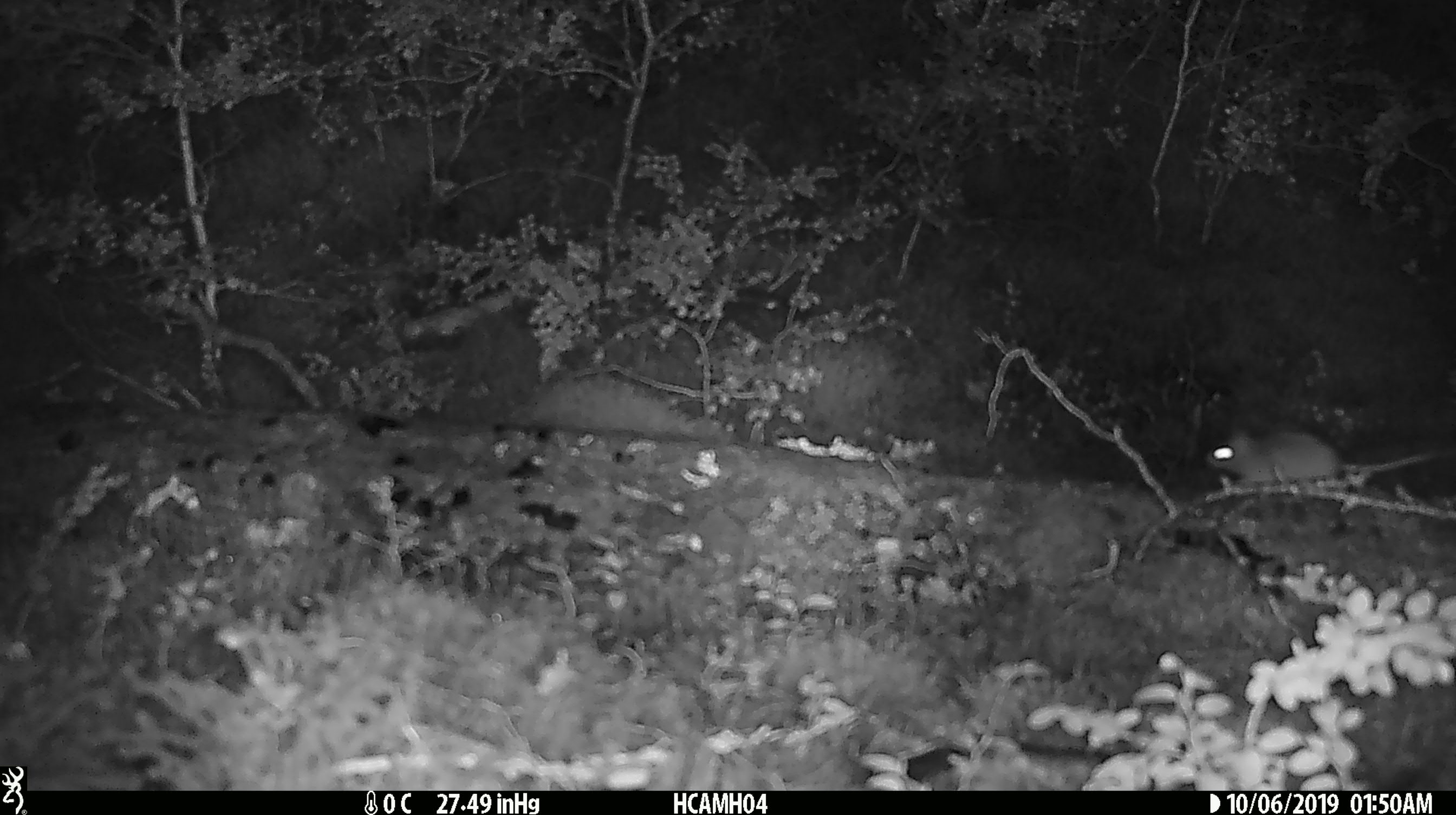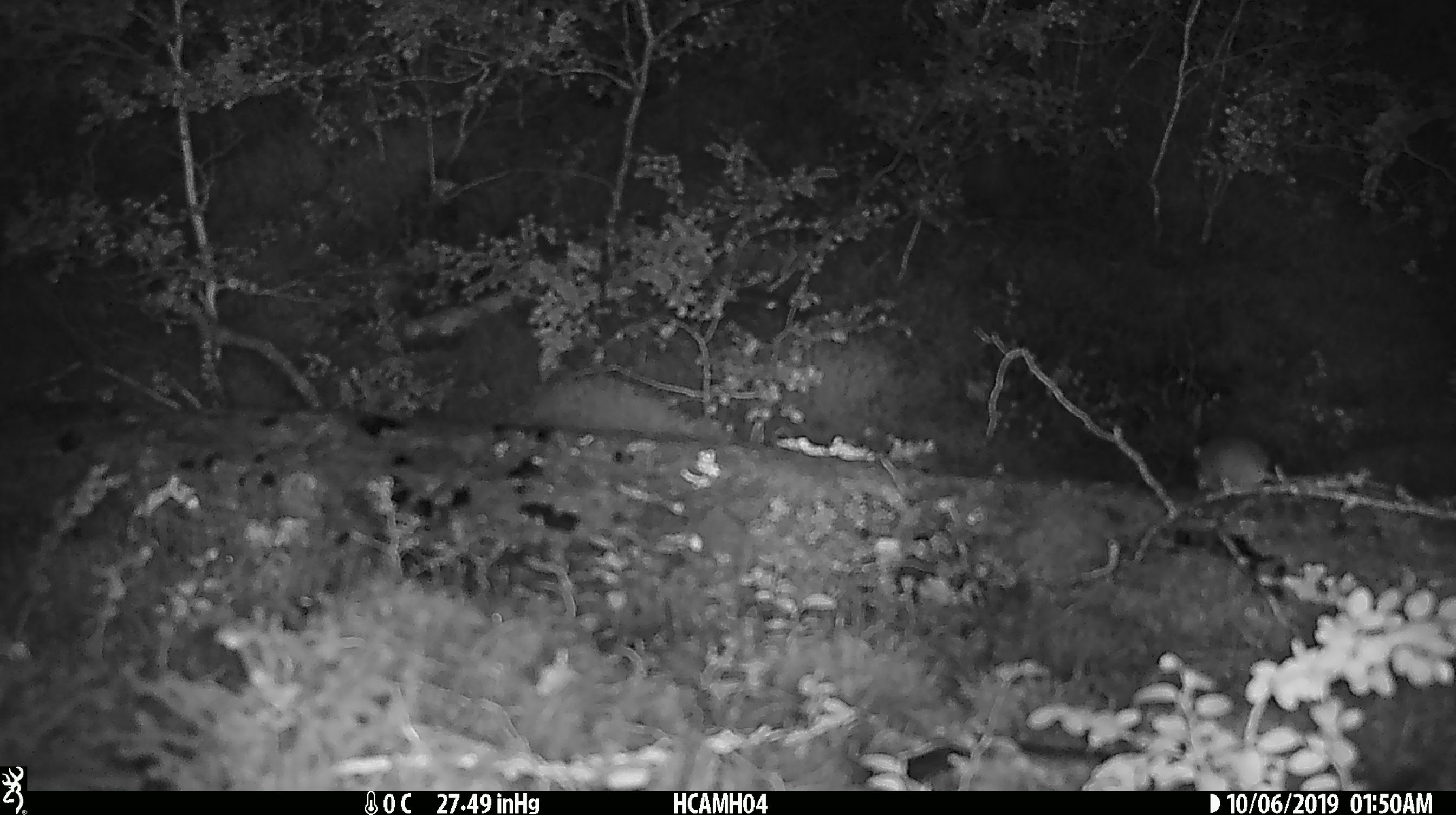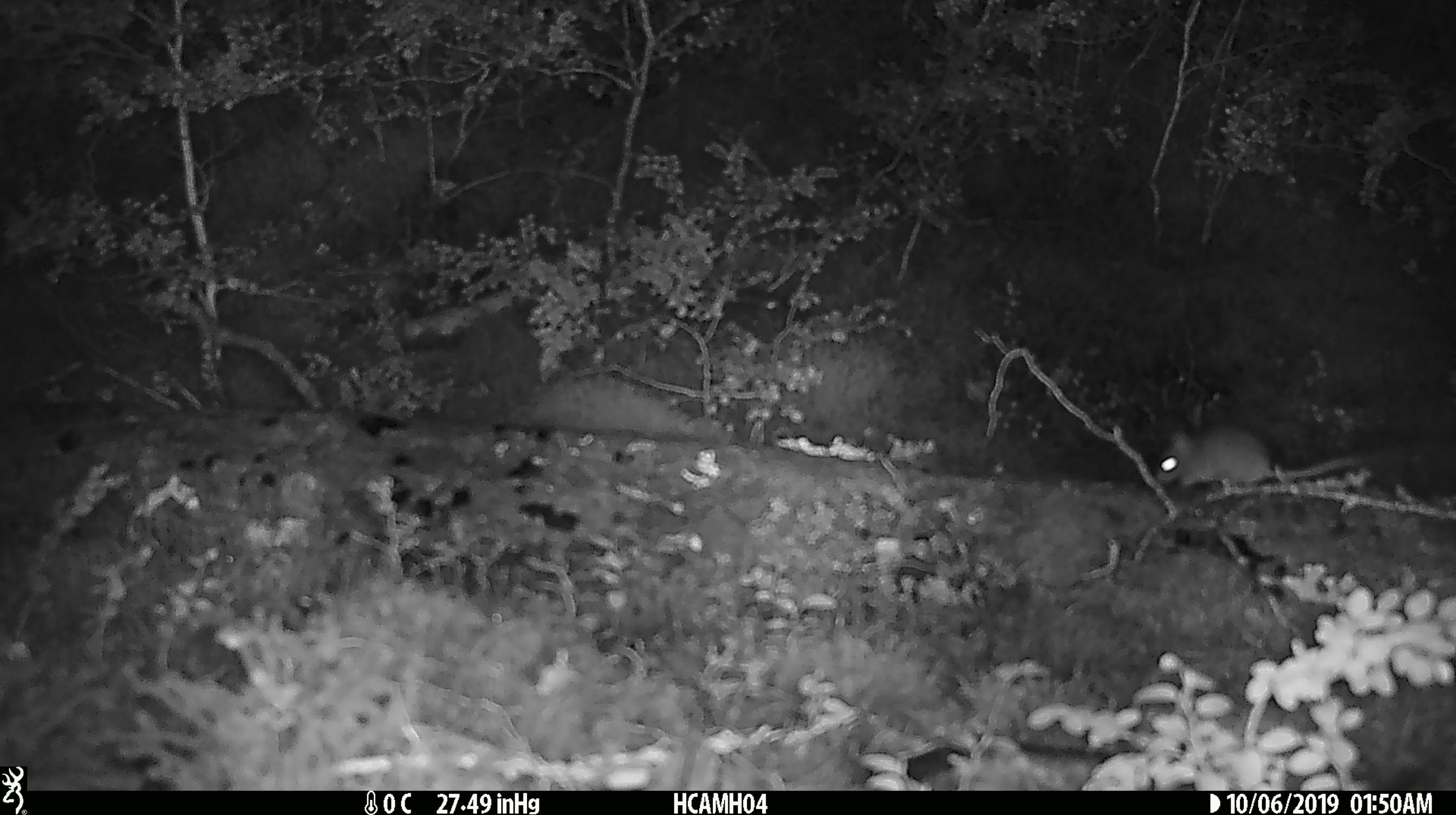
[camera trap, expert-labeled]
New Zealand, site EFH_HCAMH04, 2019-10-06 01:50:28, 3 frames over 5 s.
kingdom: Animalia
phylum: Chordata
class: Mammalia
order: Rodentia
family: Muridae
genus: Mus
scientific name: Mus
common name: mouse